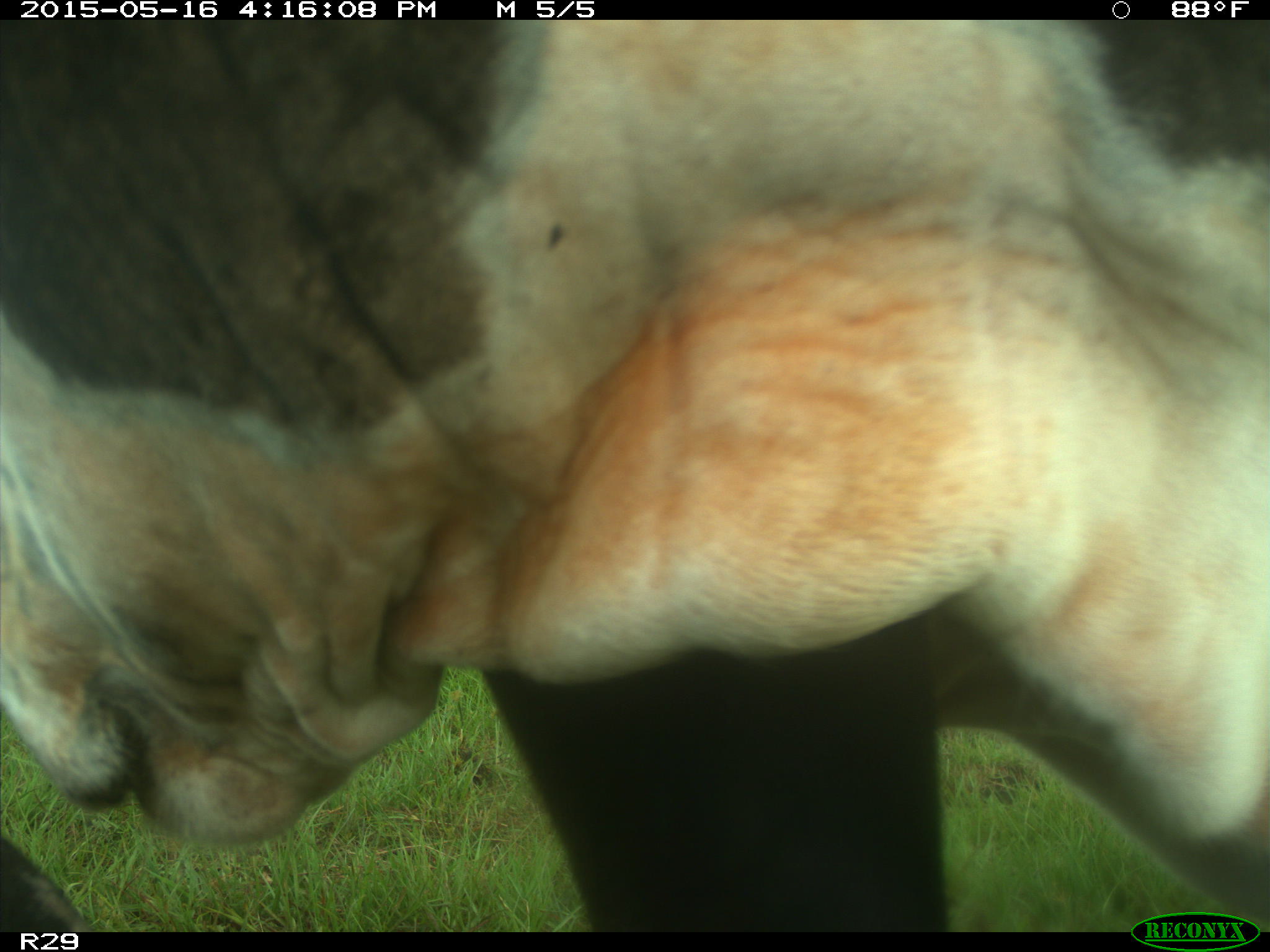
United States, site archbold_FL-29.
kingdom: Animalia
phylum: Chordata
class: Mammalia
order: Artiodactyla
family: Bovidae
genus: Bos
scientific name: Bos taurus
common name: domestic cow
Bos taurus (domestic cow).